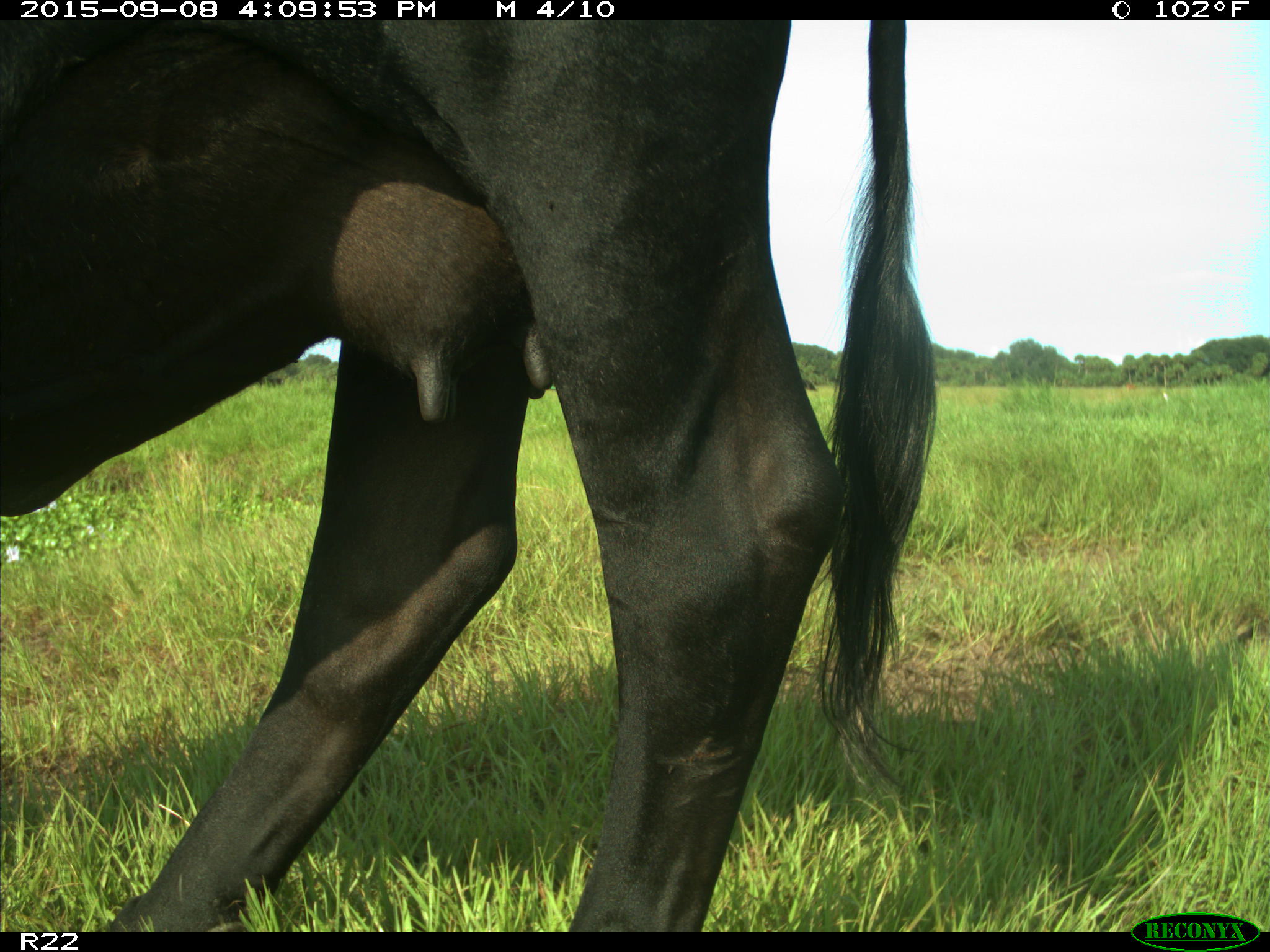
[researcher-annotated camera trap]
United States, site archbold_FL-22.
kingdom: Animalia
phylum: Chordata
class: Mammalia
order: Artiodactyla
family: Bovidae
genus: Bos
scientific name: Bos taurus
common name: domestic cow